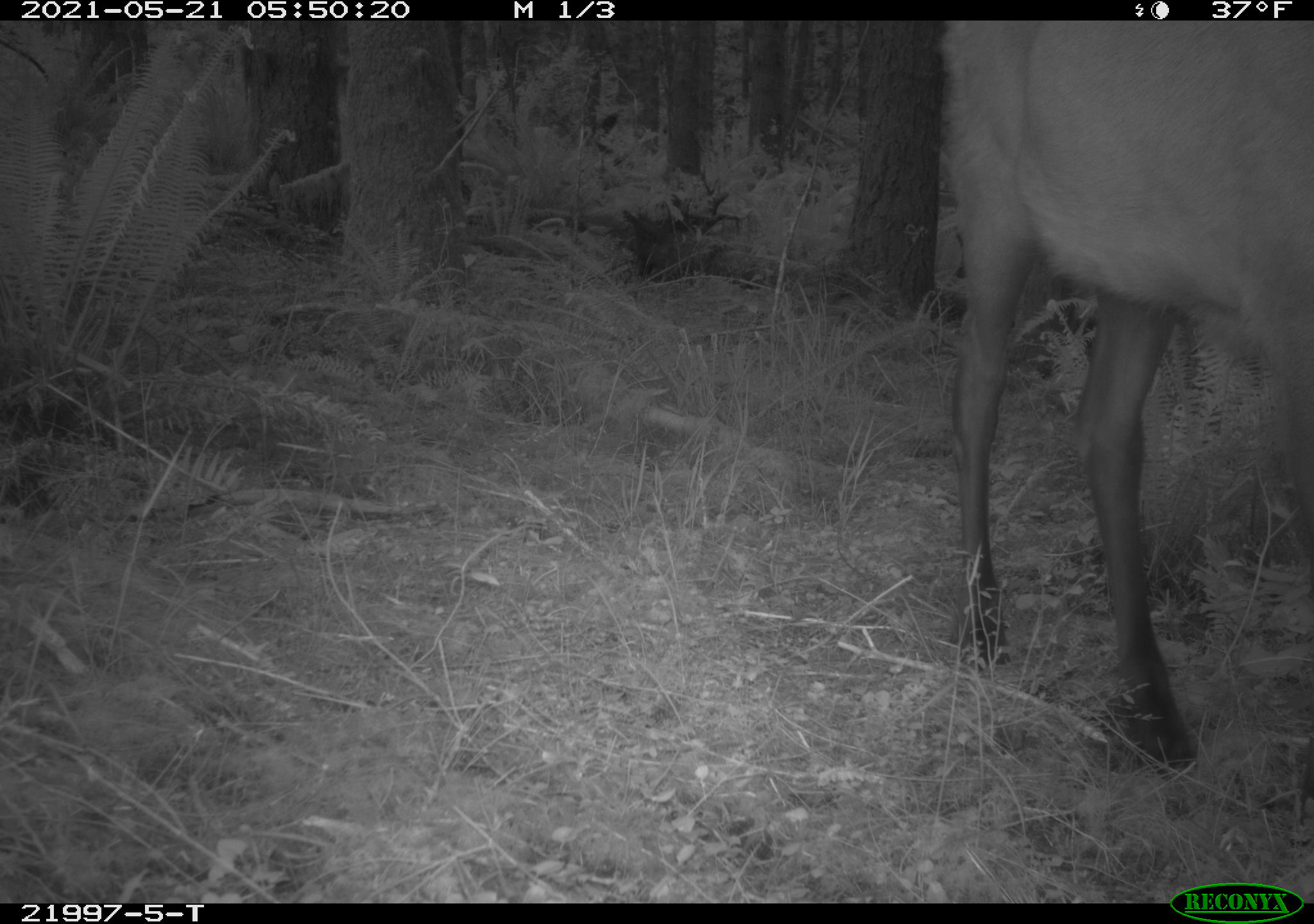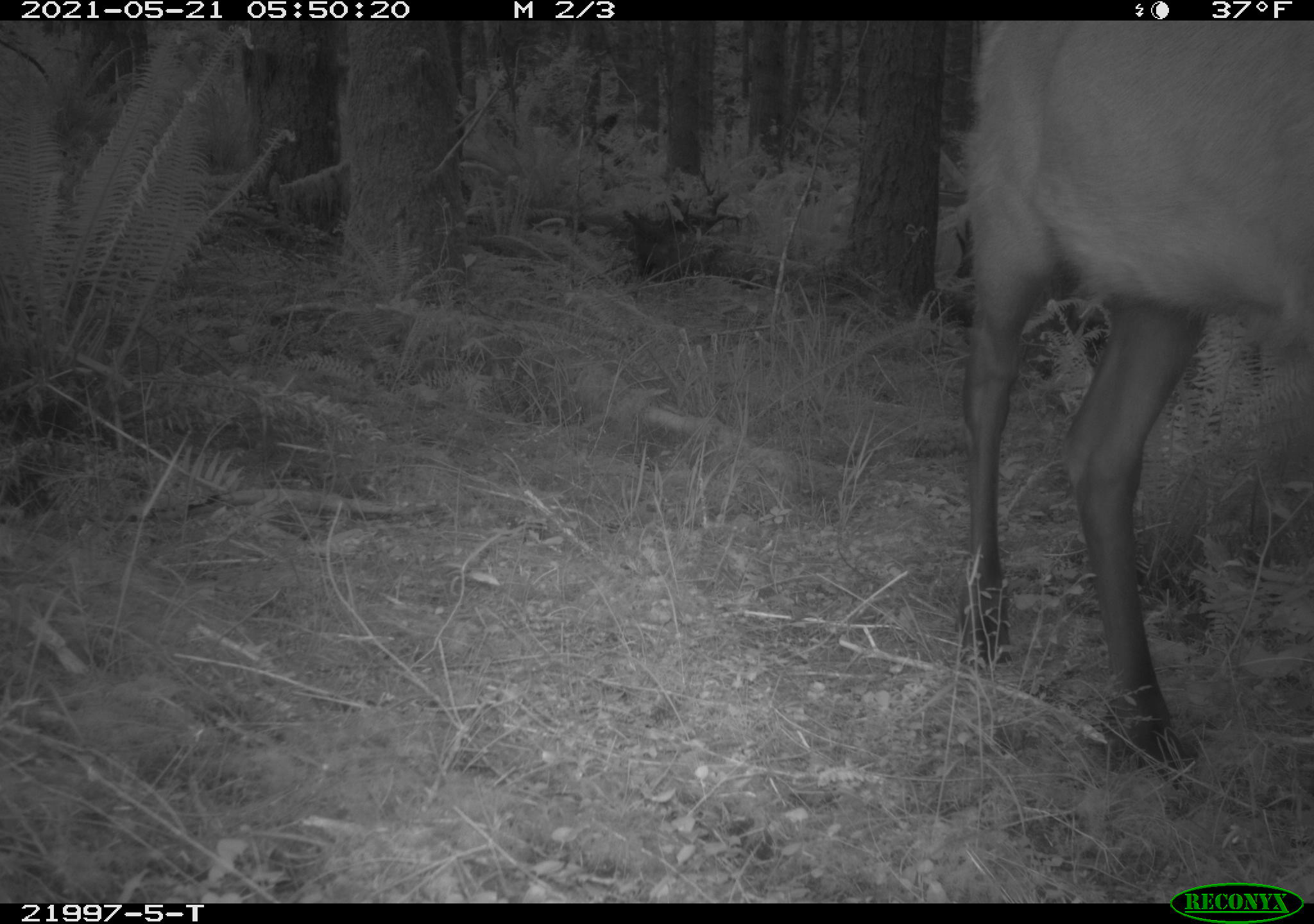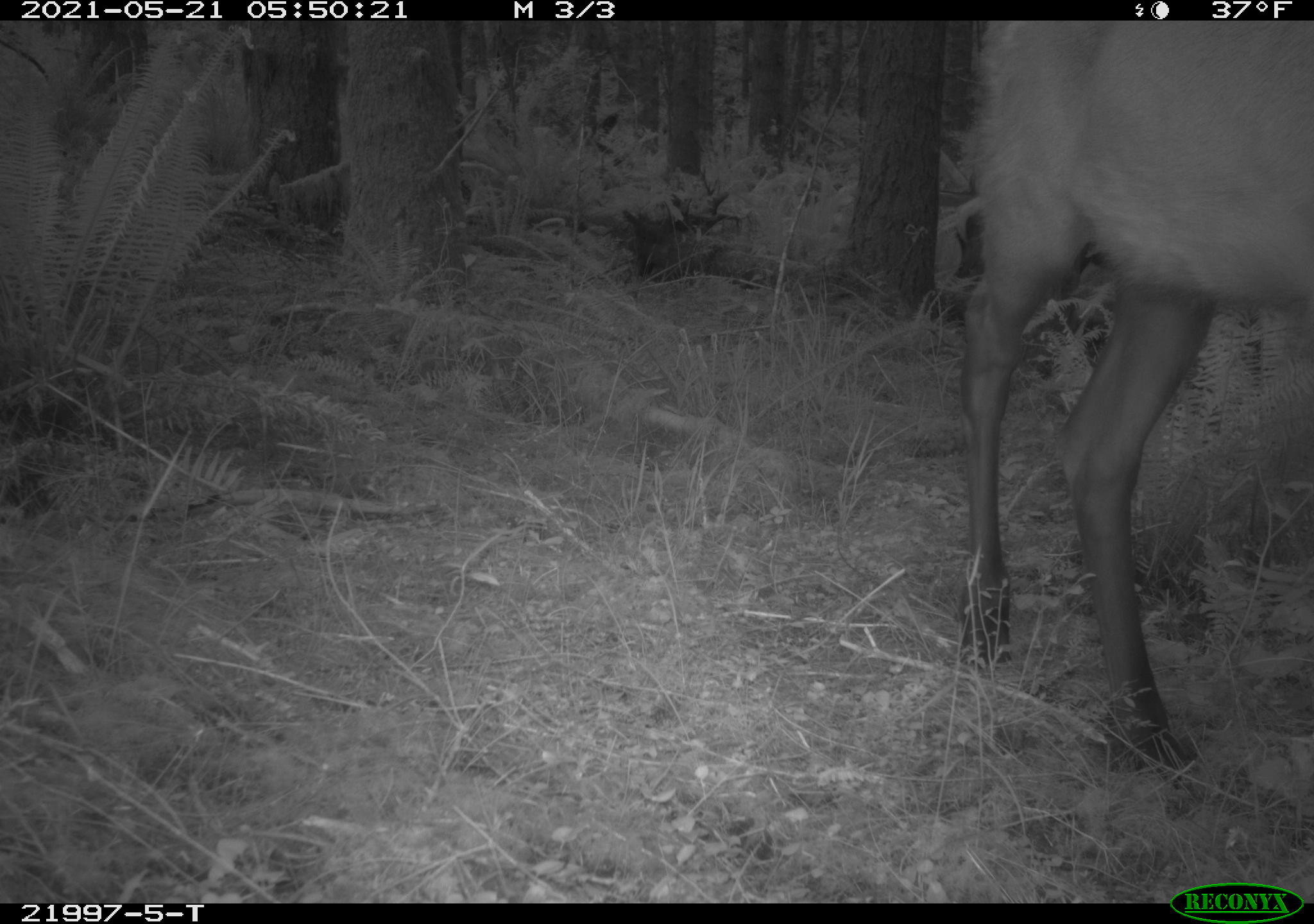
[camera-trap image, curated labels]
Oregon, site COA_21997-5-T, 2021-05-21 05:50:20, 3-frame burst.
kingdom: Animalia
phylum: Chordata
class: Mammalia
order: Artiodactyla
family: Cervidae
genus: Cervus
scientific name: Cervus canadensis roosevelti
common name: roosevelt elk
Roosevelt elk (Cervus canadensis roosevelti).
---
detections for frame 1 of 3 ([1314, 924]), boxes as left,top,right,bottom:
roosevelt elk: 905,21,1312,810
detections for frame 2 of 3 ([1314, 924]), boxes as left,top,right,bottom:
roosevelt elk: 913,21,1311,793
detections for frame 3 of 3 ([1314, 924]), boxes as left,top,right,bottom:
roosevelt elk: 927,21,1311,804